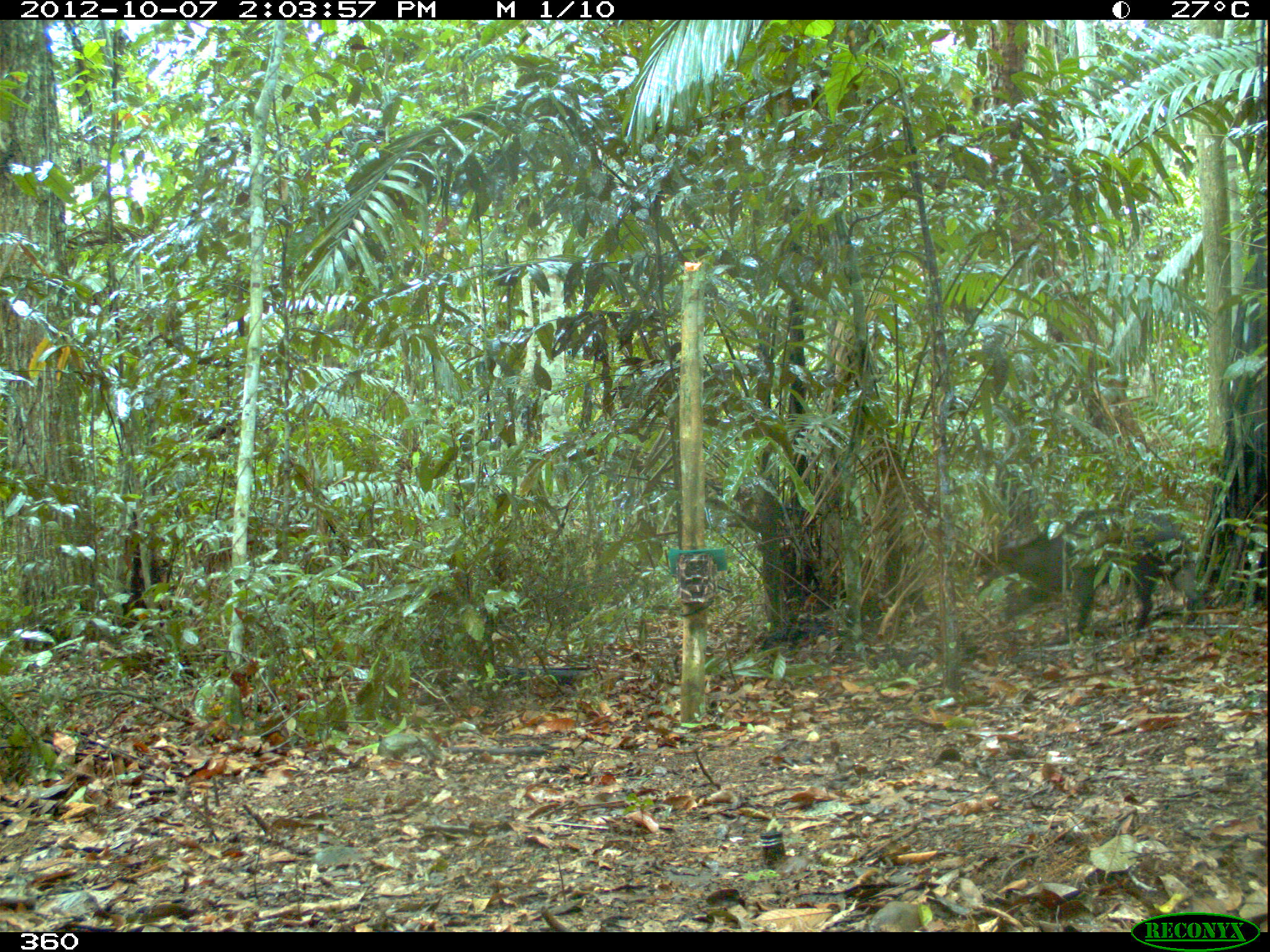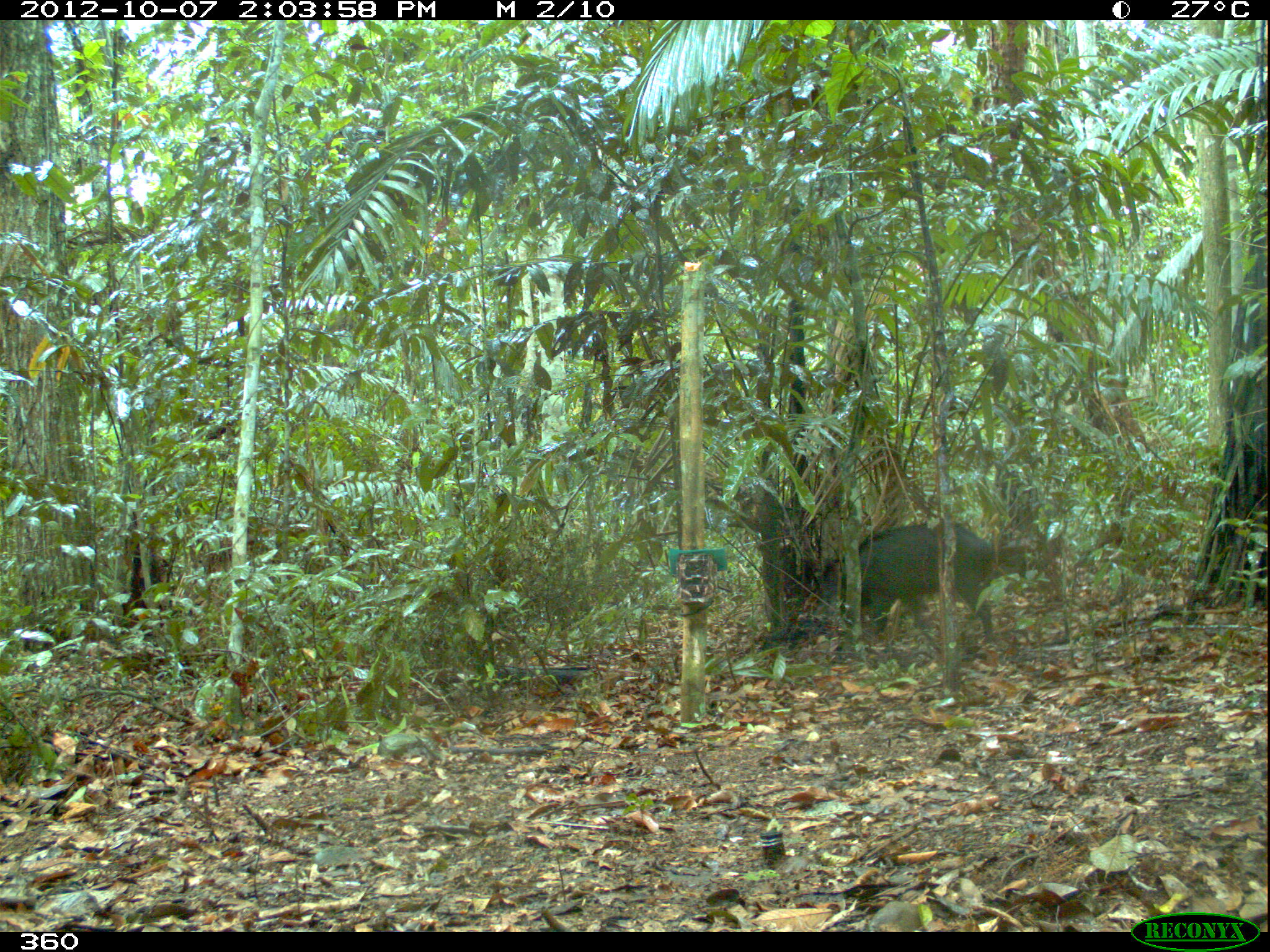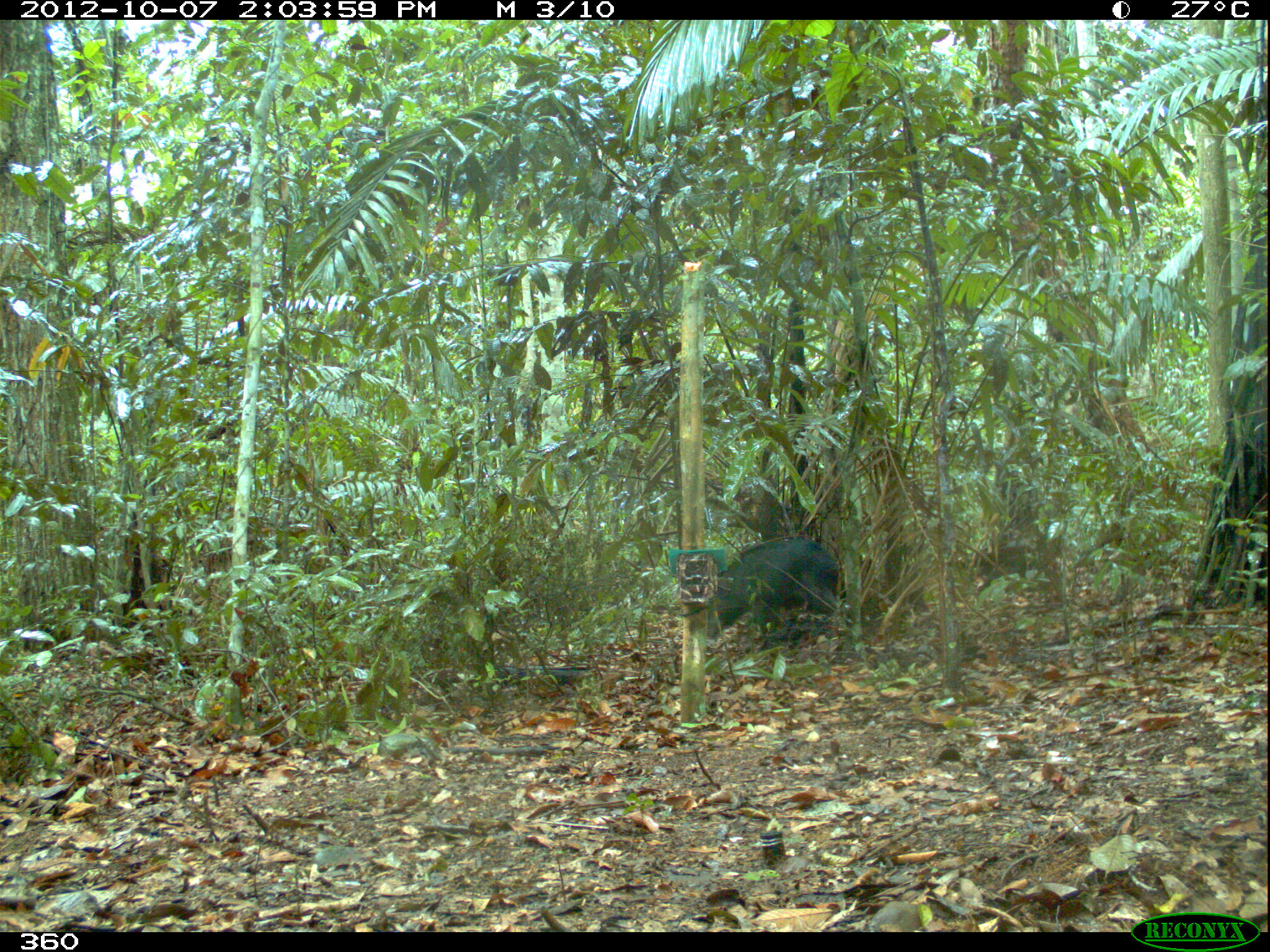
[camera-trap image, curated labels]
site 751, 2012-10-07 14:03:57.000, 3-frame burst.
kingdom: Animalia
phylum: Chordata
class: Mammalia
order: Artiodactyla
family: Tayassuidae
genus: Tayassu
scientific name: Tayassu pecari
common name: white-lipped peccary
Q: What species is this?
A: Tayassu pecari (white-lipped peccary).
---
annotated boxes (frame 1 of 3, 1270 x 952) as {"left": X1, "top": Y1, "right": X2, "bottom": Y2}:
tayassu pecari: {"left": 959, "top": 506, "right": 1202, "bottom": 631}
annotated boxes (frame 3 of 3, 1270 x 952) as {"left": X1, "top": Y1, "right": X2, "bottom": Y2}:
tayassu pecari: {"left": 704, "top": 537, "right": 842, "bottom": 641}